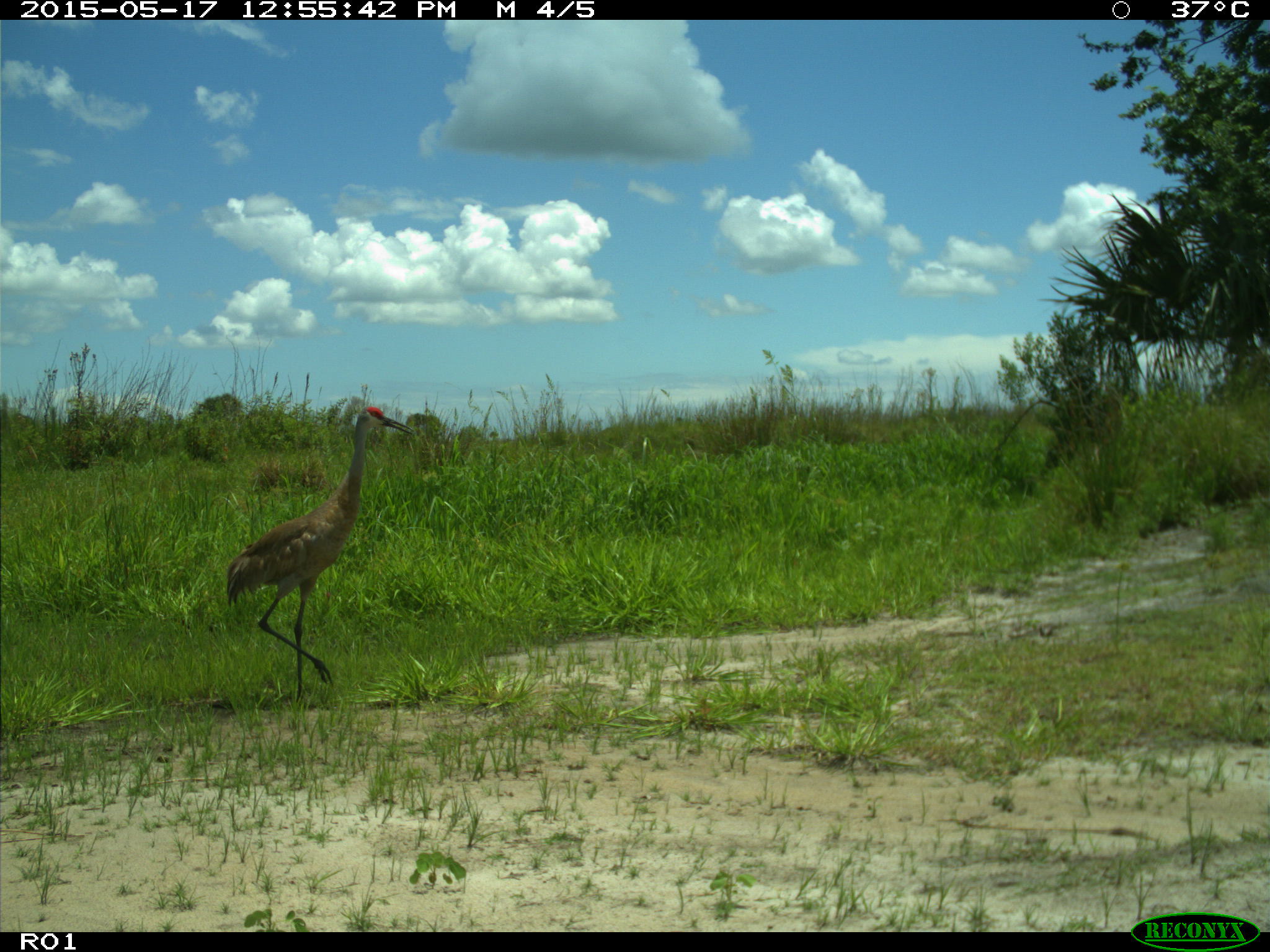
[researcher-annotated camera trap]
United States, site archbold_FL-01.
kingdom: Animalia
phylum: Chordata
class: Aves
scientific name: Aves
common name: birds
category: unidentified bird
Unidentified bird (birds) (Aves).